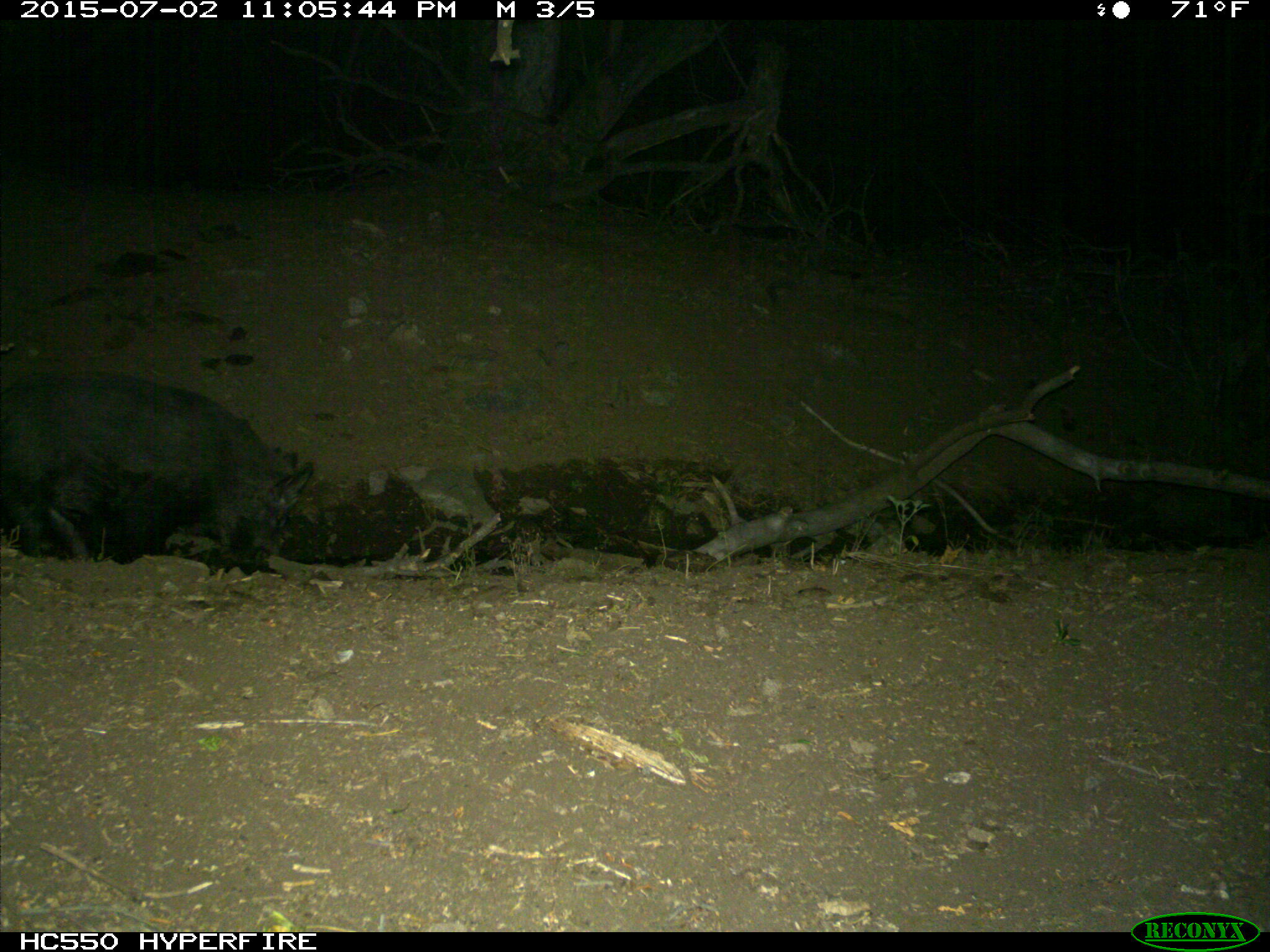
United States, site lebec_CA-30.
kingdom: Animalia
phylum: Chordata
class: Mammalia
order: Artiodactyla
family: Suidae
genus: Sus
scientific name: Sus scrofa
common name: wild boar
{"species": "Sus scrofa (wild boar)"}